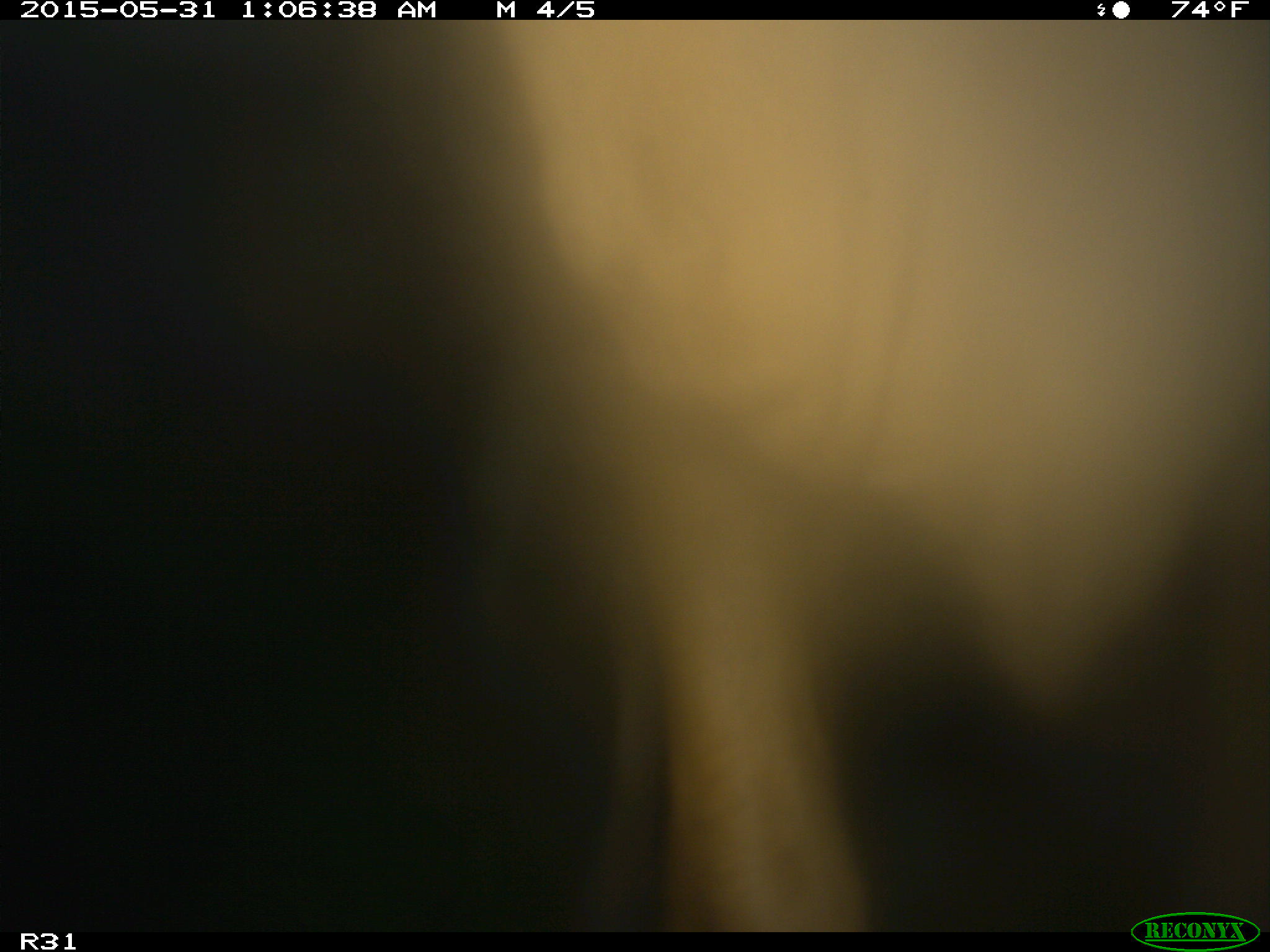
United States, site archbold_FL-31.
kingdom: Animalia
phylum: Chordata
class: Mammalia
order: Artiodactyla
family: Bovidae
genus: Bos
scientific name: Bos taurus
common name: domestic cow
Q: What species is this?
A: Bos taurus (domestic cow).